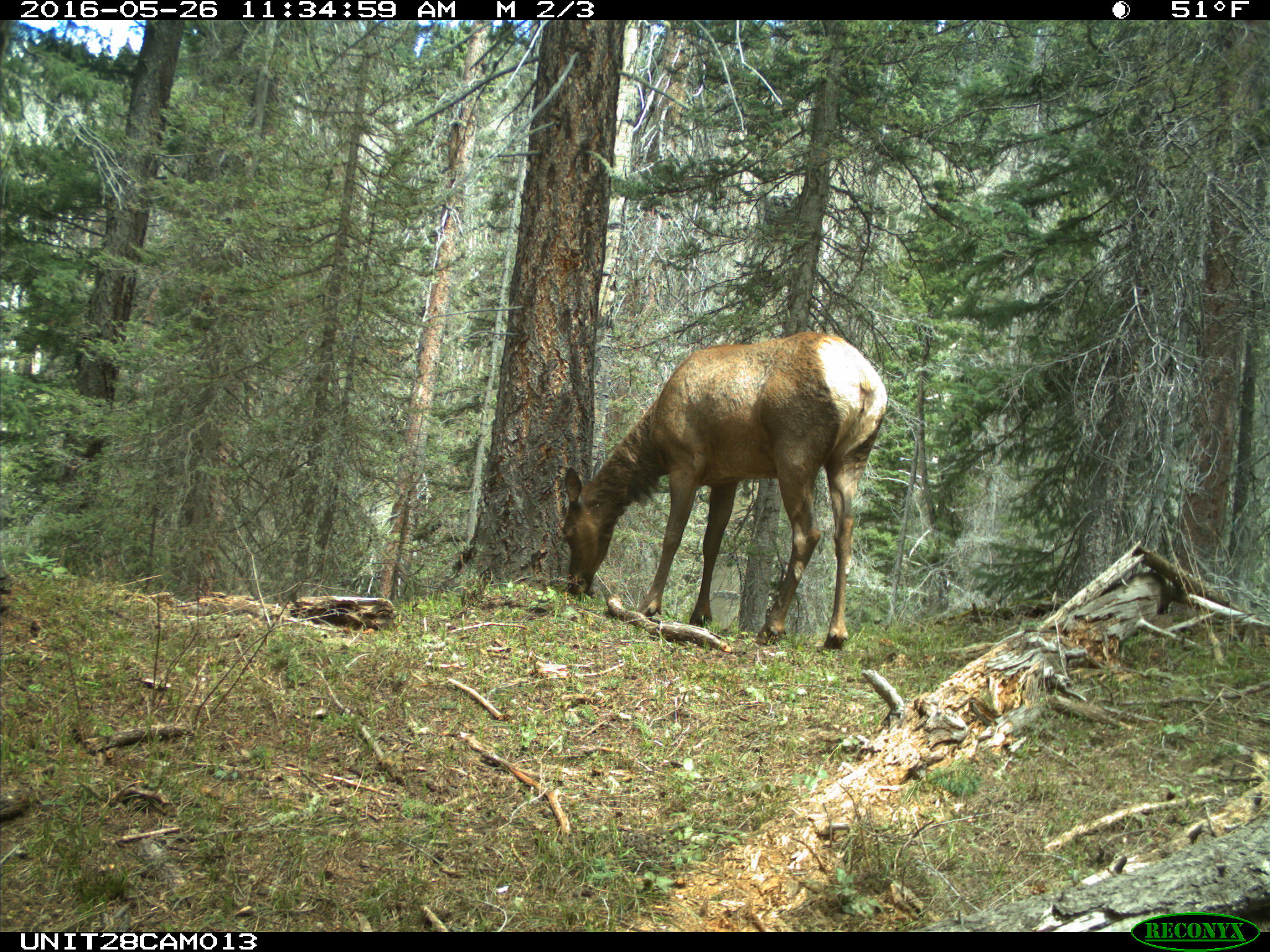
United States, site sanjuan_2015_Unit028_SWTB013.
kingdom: Animalia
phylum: Chordata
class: Mammalia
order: Artiodactyla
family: Cervidae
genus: Cervus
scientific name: Cervus elaphus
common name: red deer